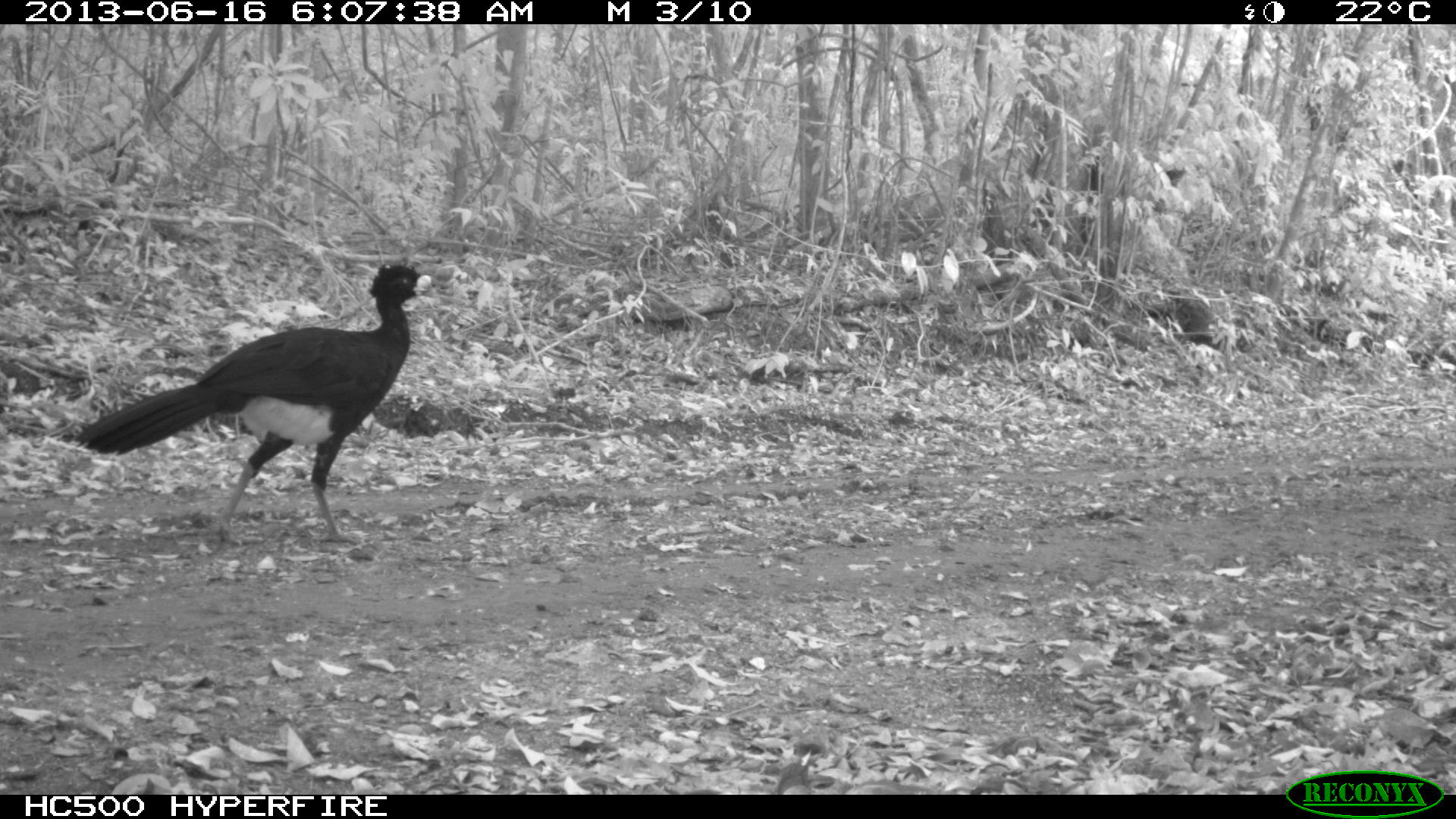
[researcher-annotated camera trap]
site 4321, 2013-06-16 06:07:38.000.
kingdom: Animalia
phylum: Chordata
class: Aves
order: Galliformes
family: Cracidae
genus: Crax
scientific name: Crax rubra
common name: great curassow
Crax rubra (great curassow), count 1, sex male.